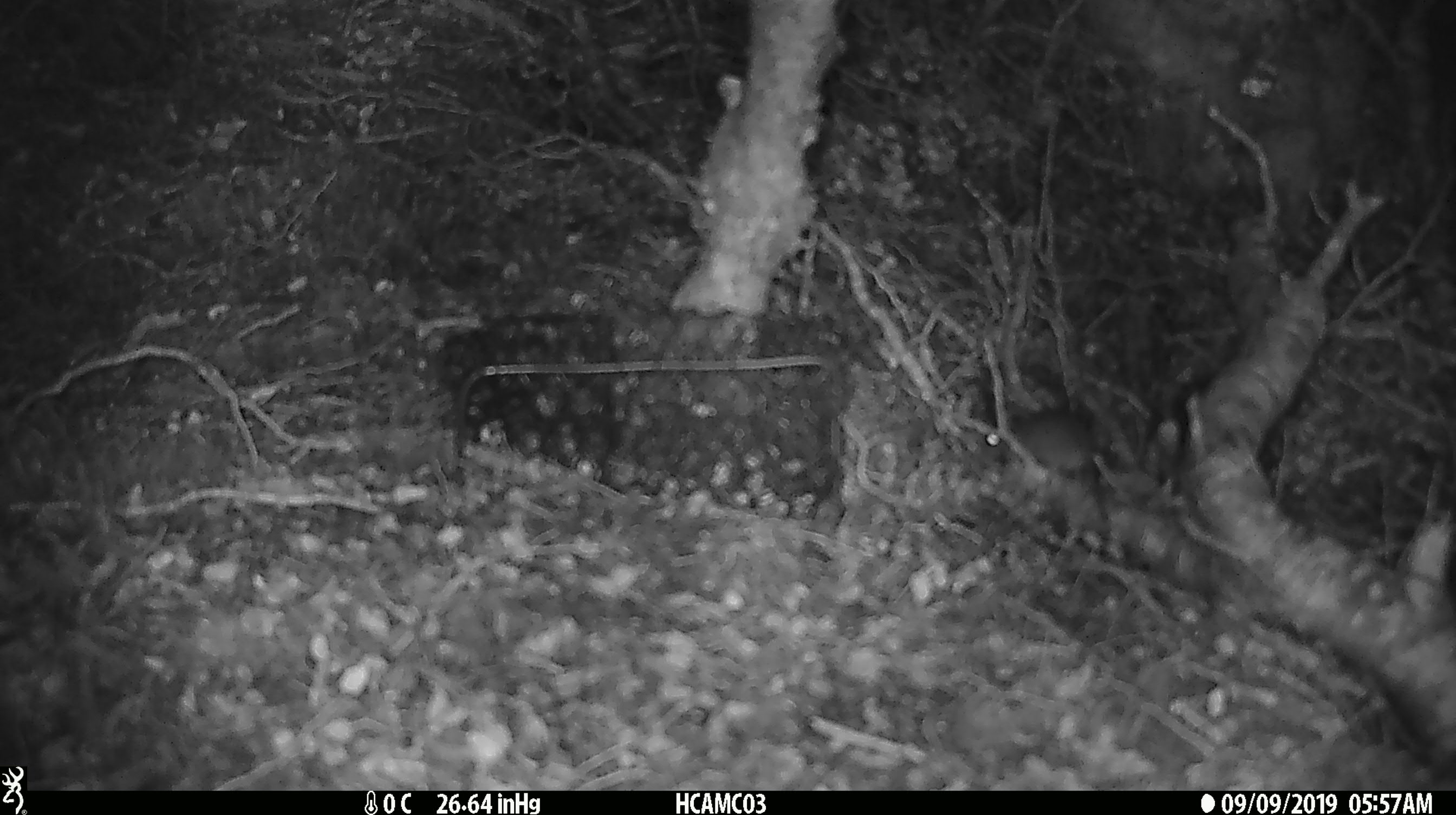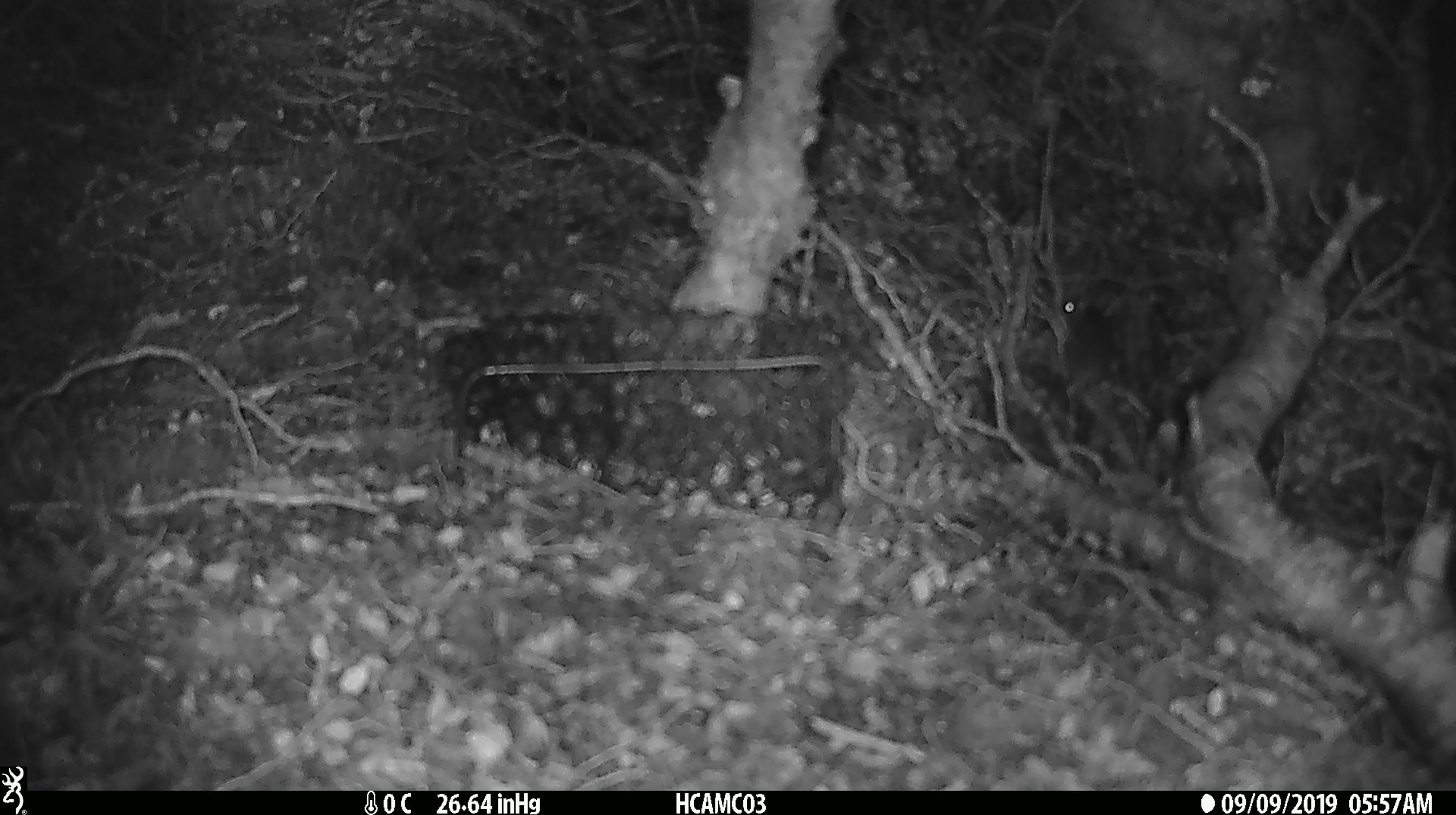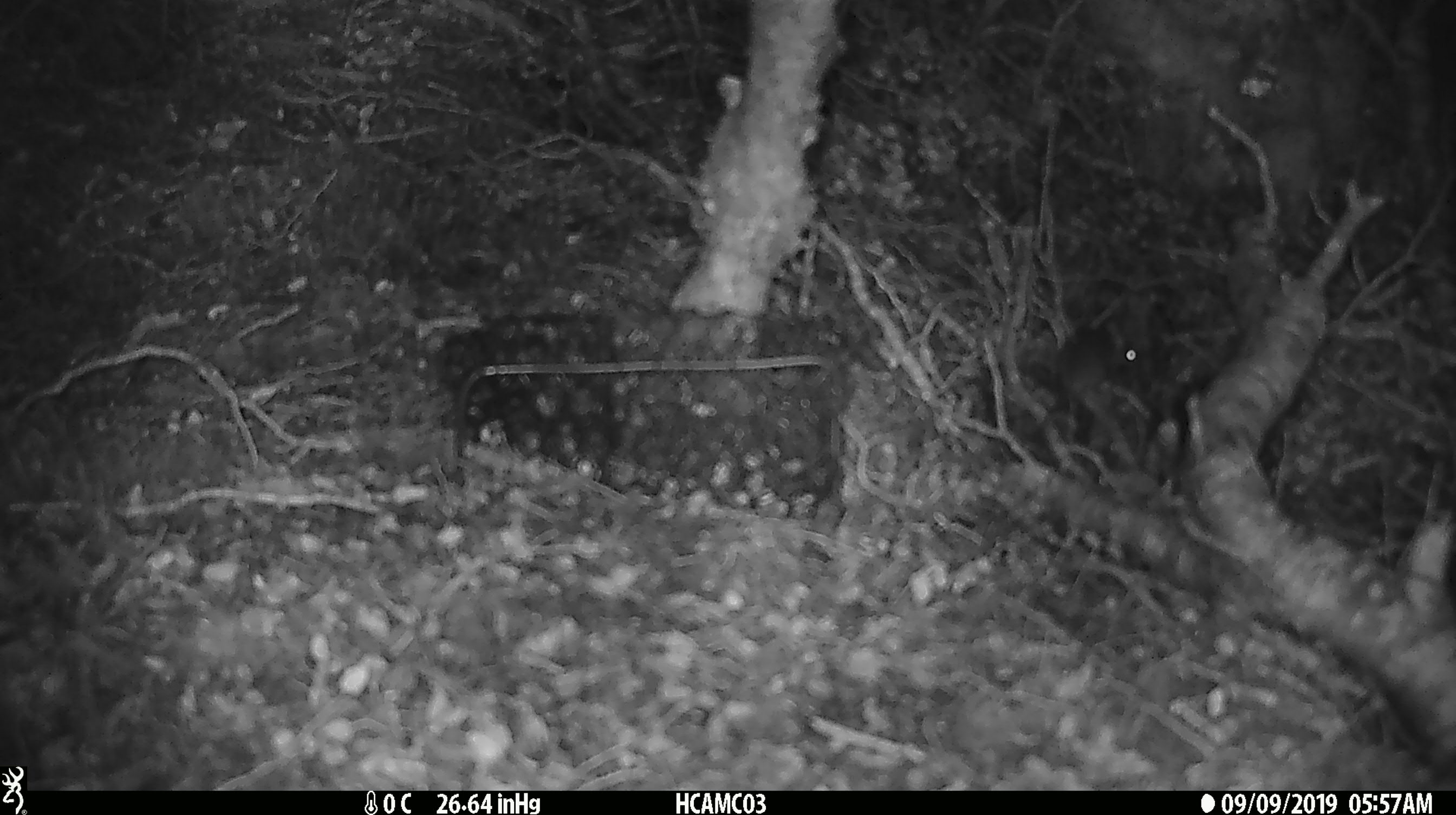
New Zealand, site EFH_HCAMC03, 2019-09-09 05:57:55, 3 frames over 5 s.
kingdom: Animalia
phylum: Chordata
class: Mammalia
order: Rodentia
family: Muridae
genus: Mus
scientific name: Mus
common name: mouse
Mouse (Mus).